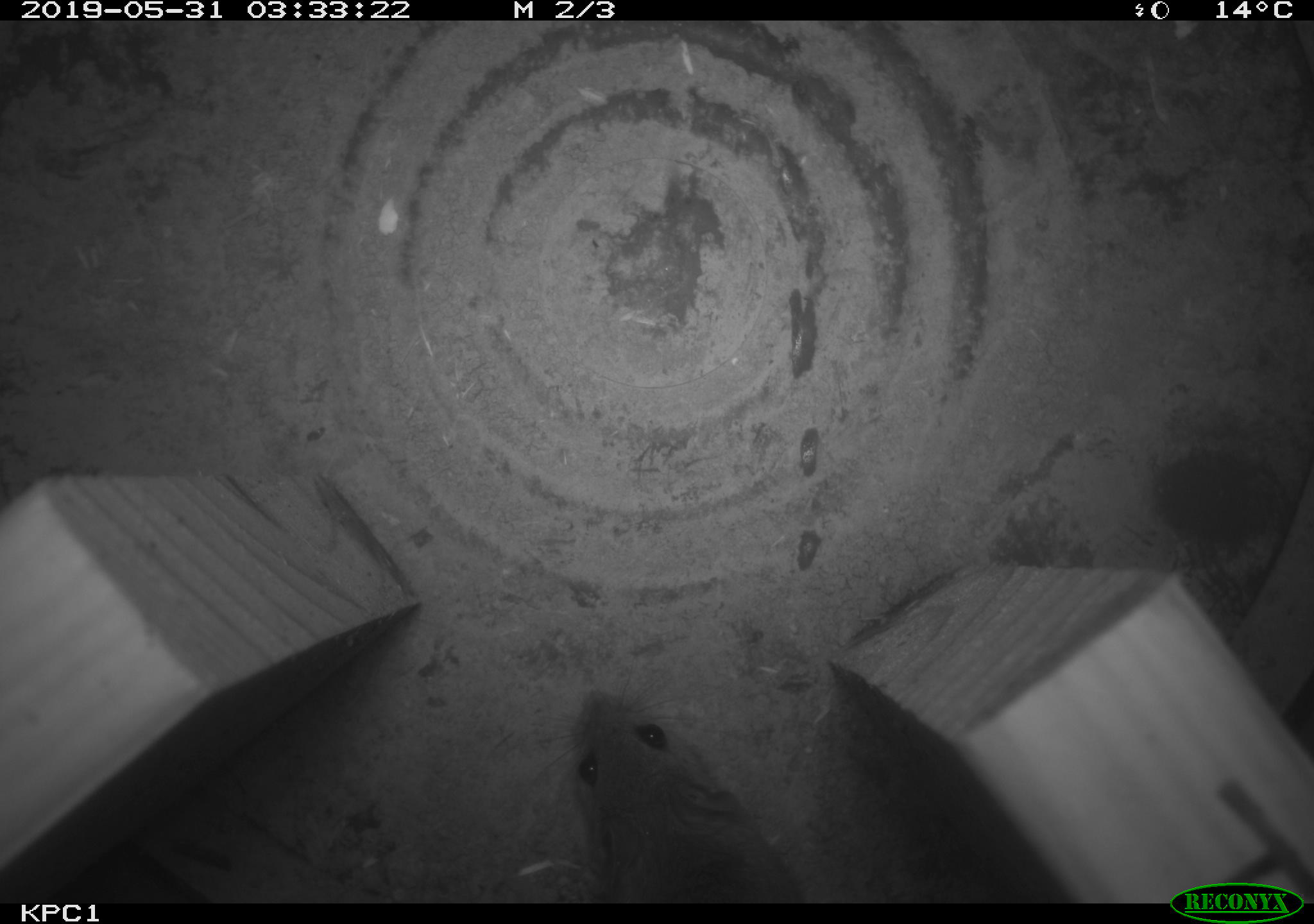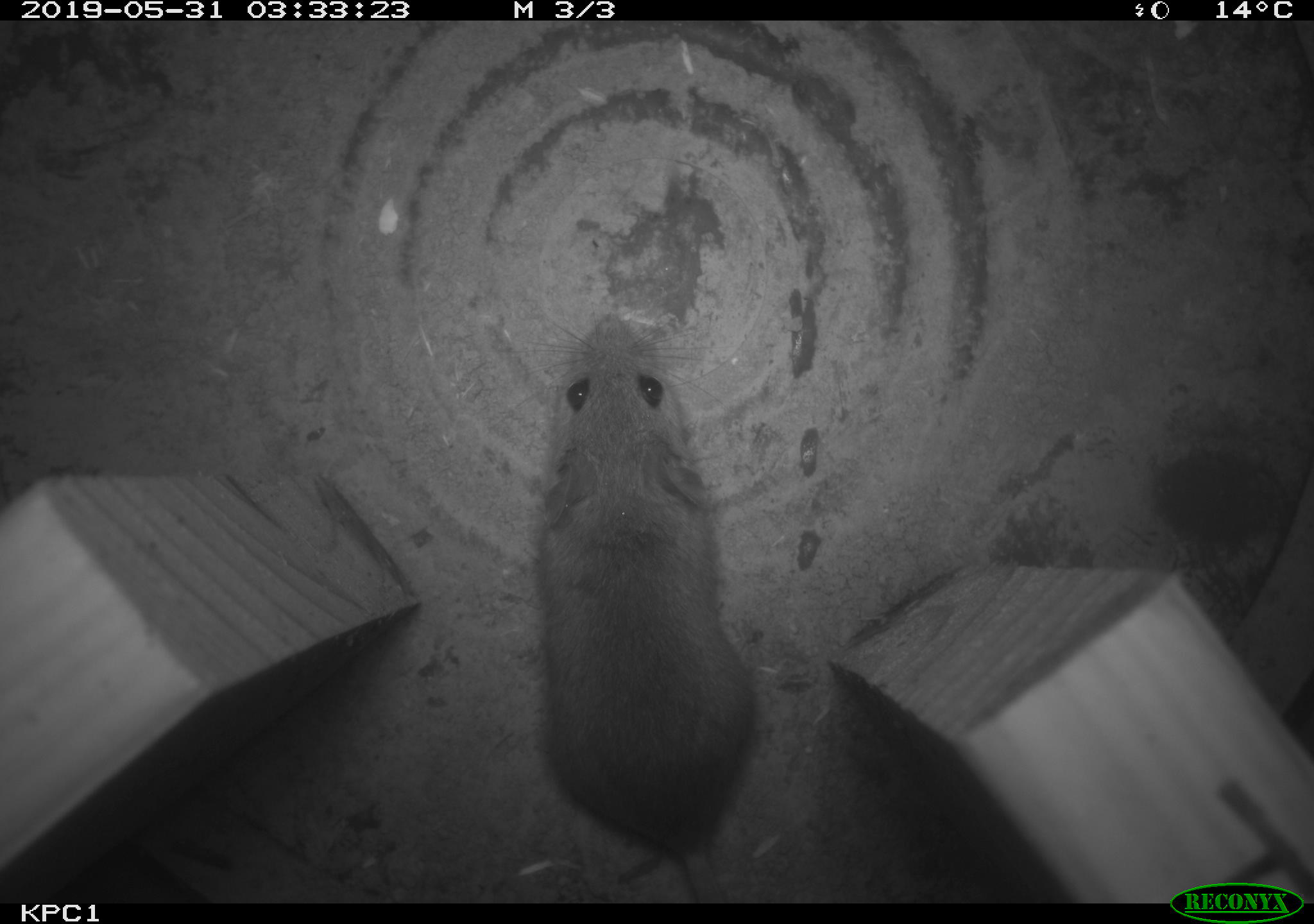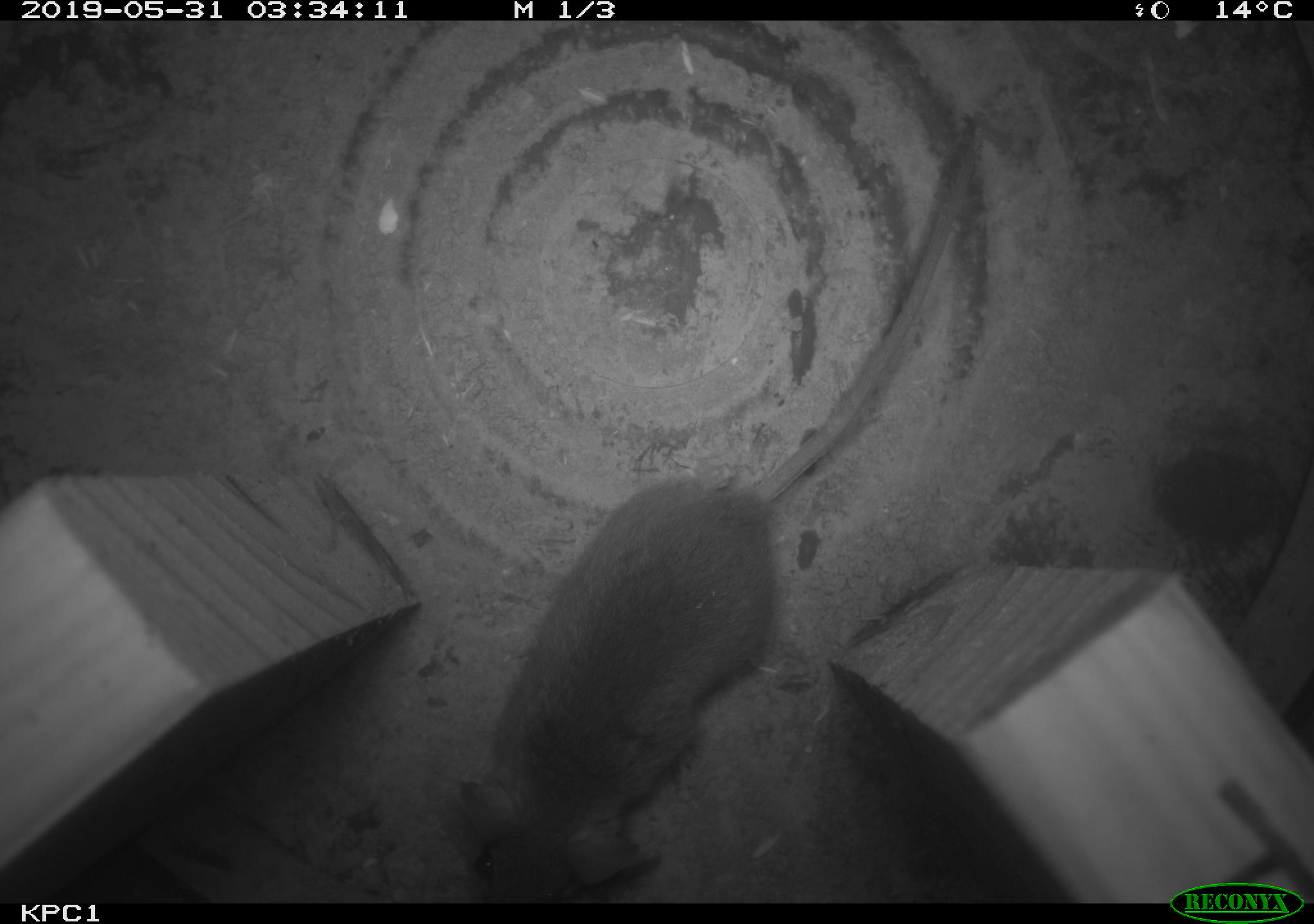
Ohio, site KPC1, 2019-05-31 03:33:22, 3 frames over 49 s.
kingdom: Animalia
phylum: Chordata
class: Mammalia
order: Rodentia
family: Cricetidae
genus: Peromyscus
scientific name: Peromyscus leucopus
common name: white-footed mouse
White-footed mouse (Peromyscus leucopus).